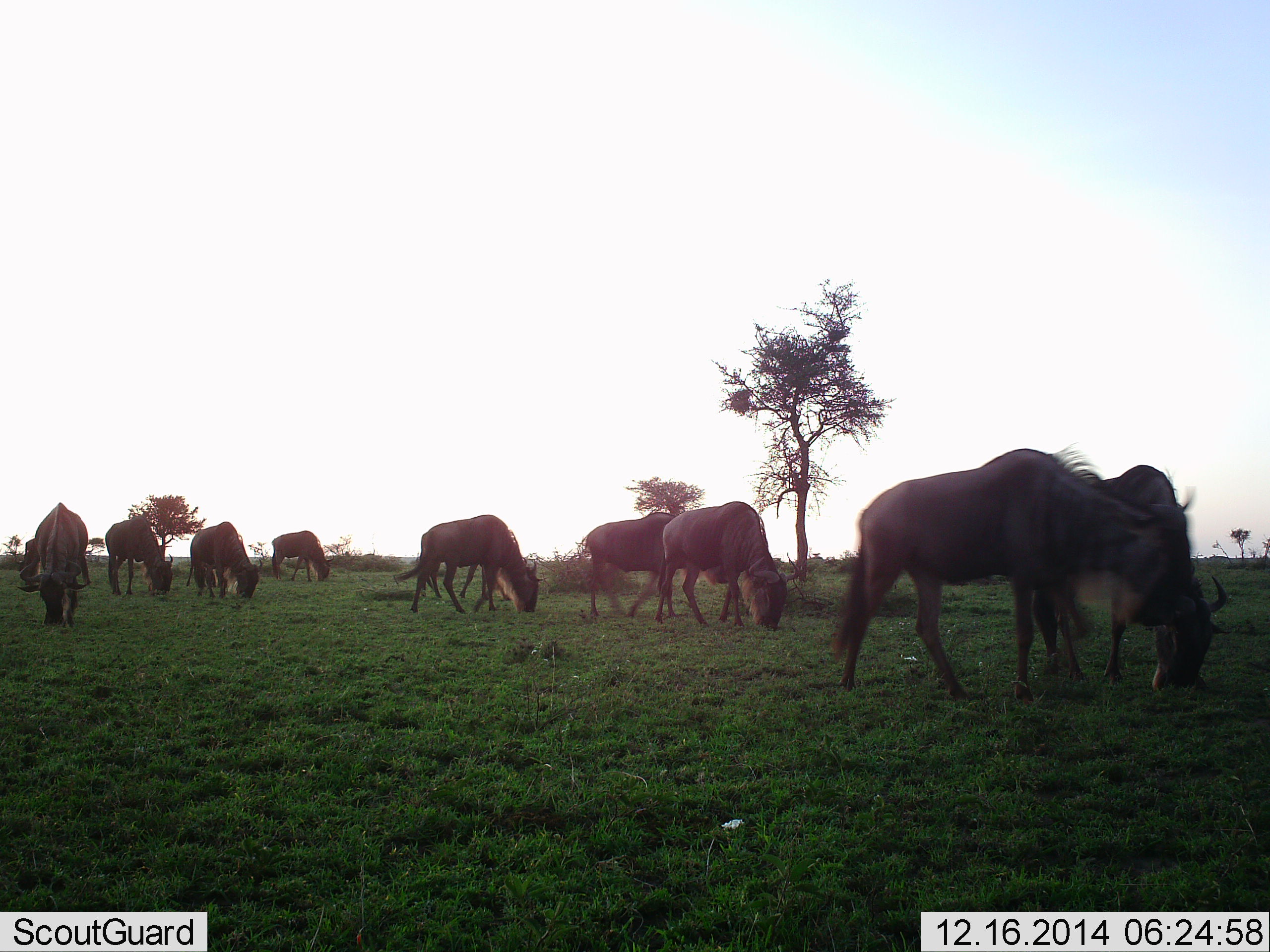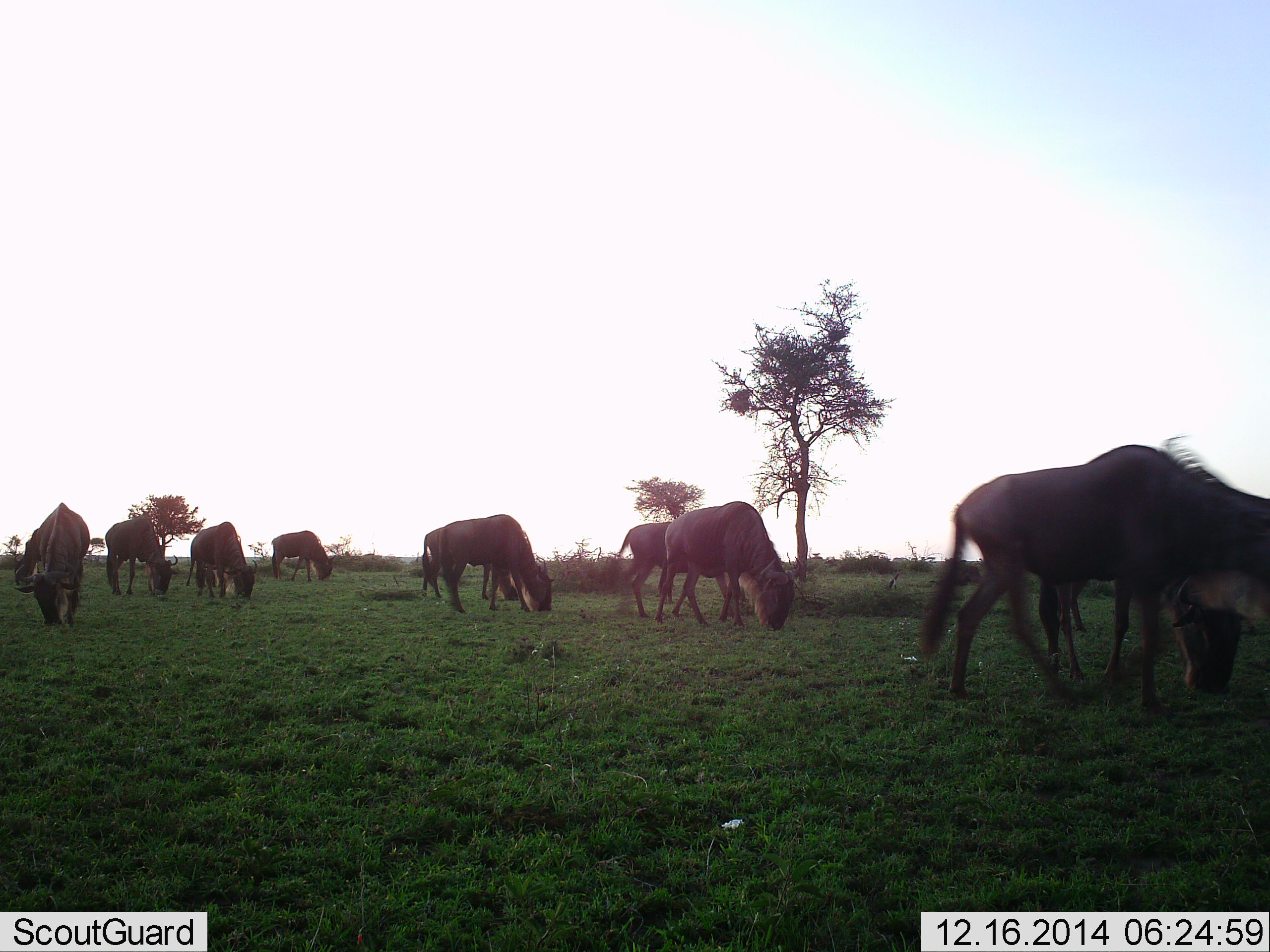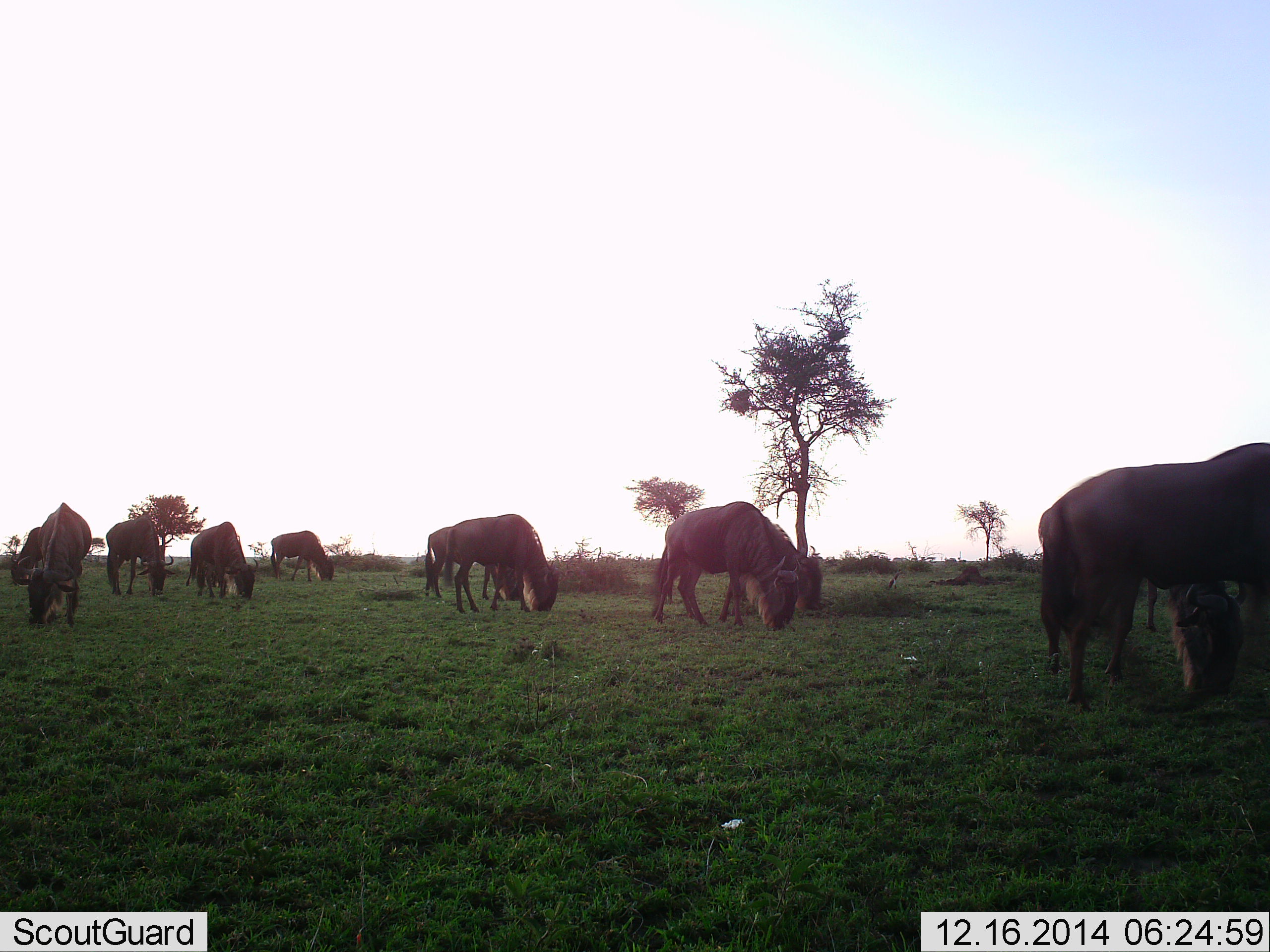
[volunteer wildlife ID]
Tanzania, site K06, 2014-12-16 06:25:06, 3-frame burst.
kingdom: Animalia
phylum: Chordata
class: Mammalia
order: Artiodactyla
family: Bovidae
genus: Connochaetes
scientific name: Connochaetes taurinus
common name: blue wildebeest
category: wildebeest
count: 10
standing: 9%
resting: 0%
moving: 36%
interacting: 0%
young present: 0%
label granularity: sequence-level